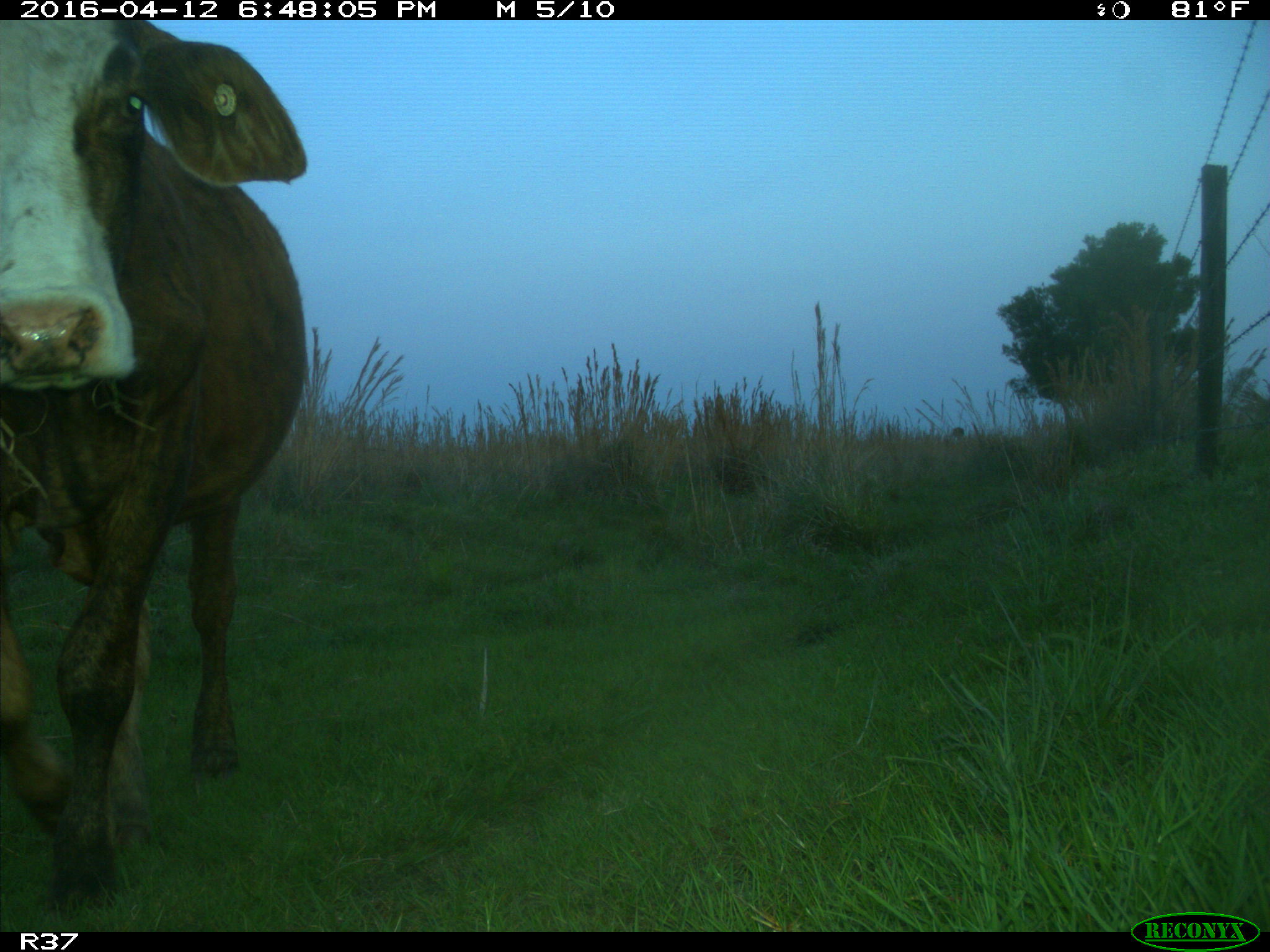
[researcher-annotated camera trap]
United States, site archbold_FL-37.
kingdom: Animalia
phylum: Chordata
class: Mammalia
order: Artiodactyla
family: Bovidae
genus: Bos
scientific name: Bos taurus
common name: domestic cow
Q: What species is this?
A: Bos taurus (domestic cow).